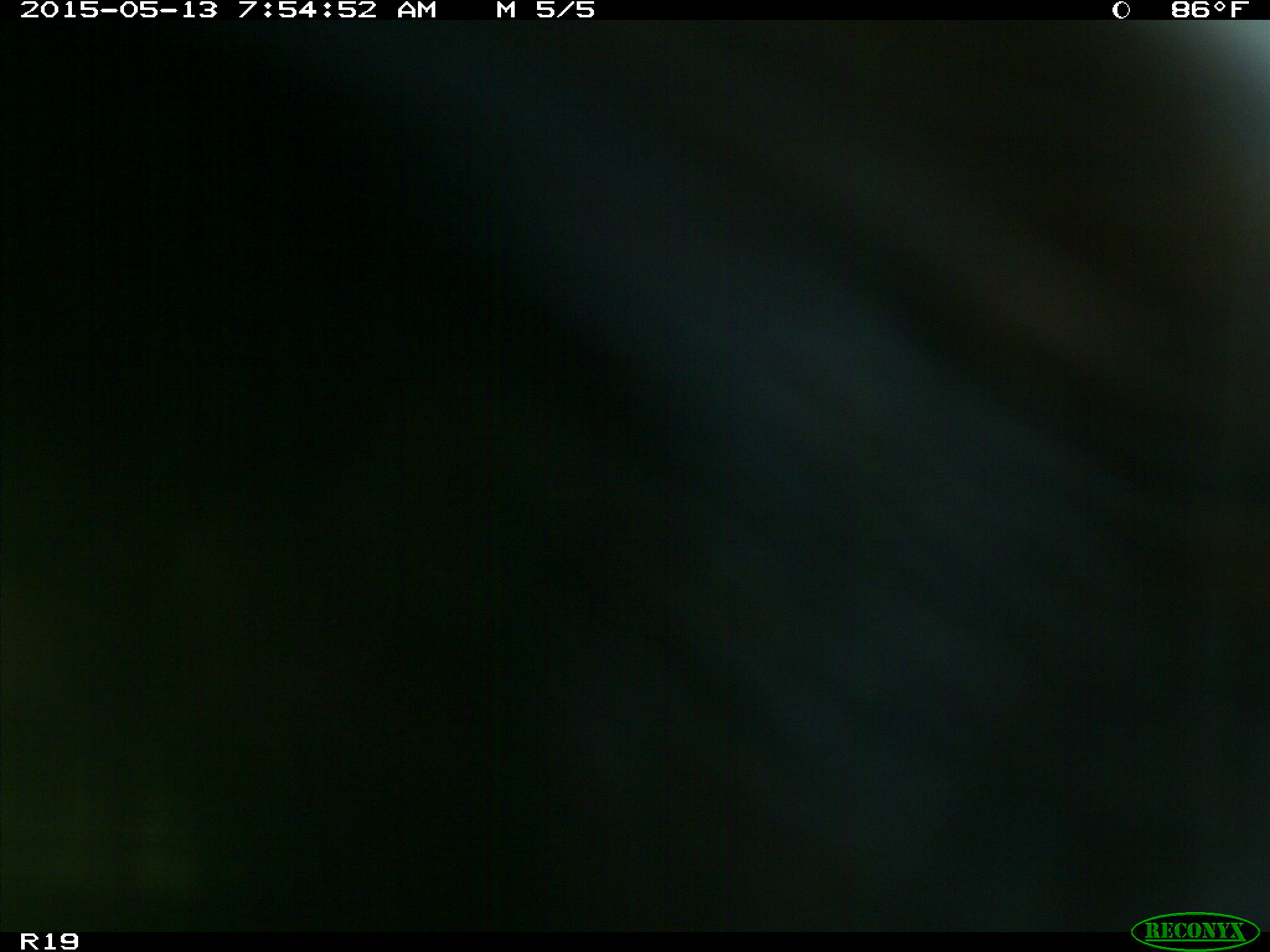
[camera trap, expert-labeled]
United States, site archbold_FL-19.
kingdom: Animalia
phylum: Chordata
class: Mammalia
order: Artiodactyla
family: Bovidae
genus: Bos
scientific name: Bos taurus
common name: domestic cow